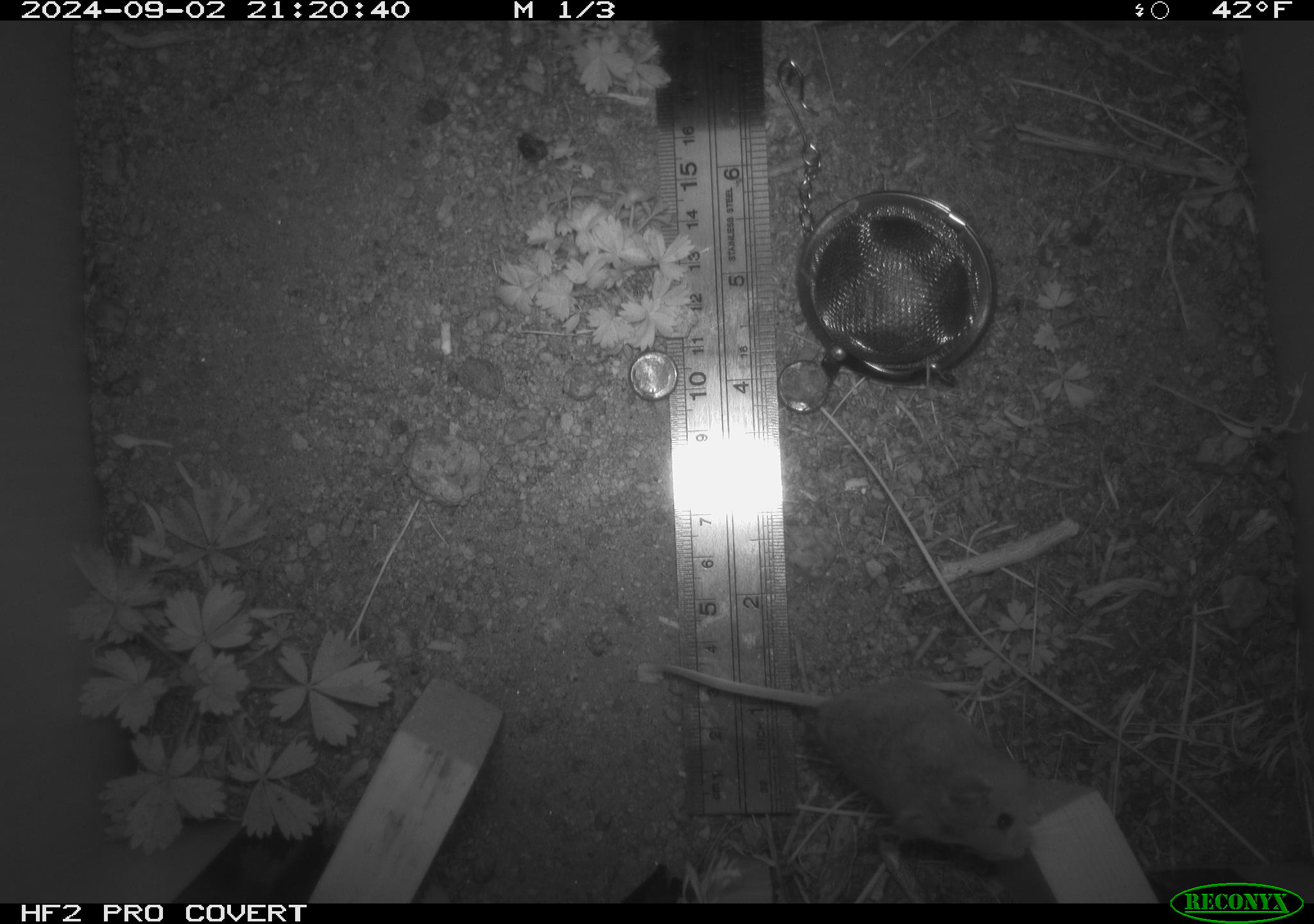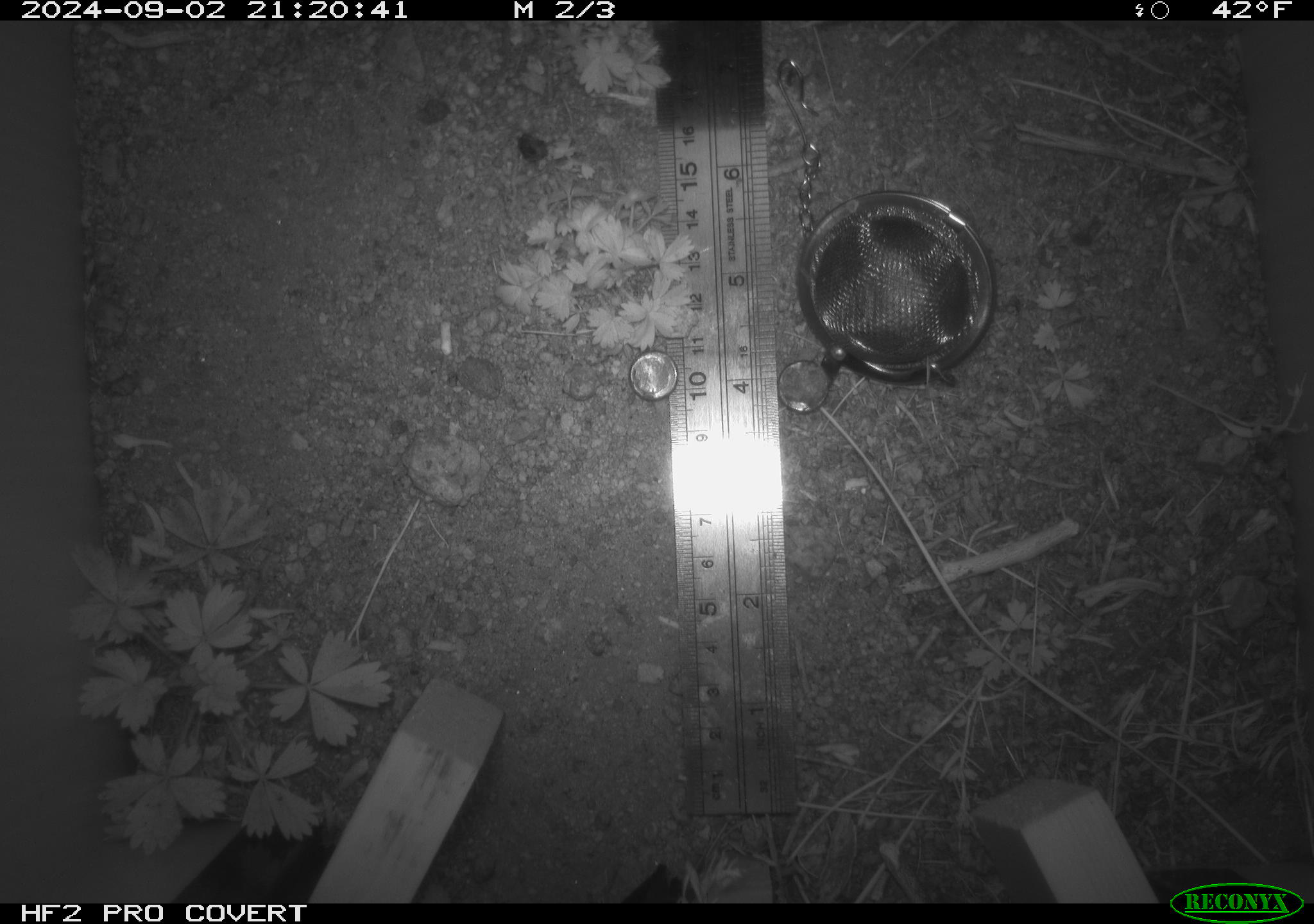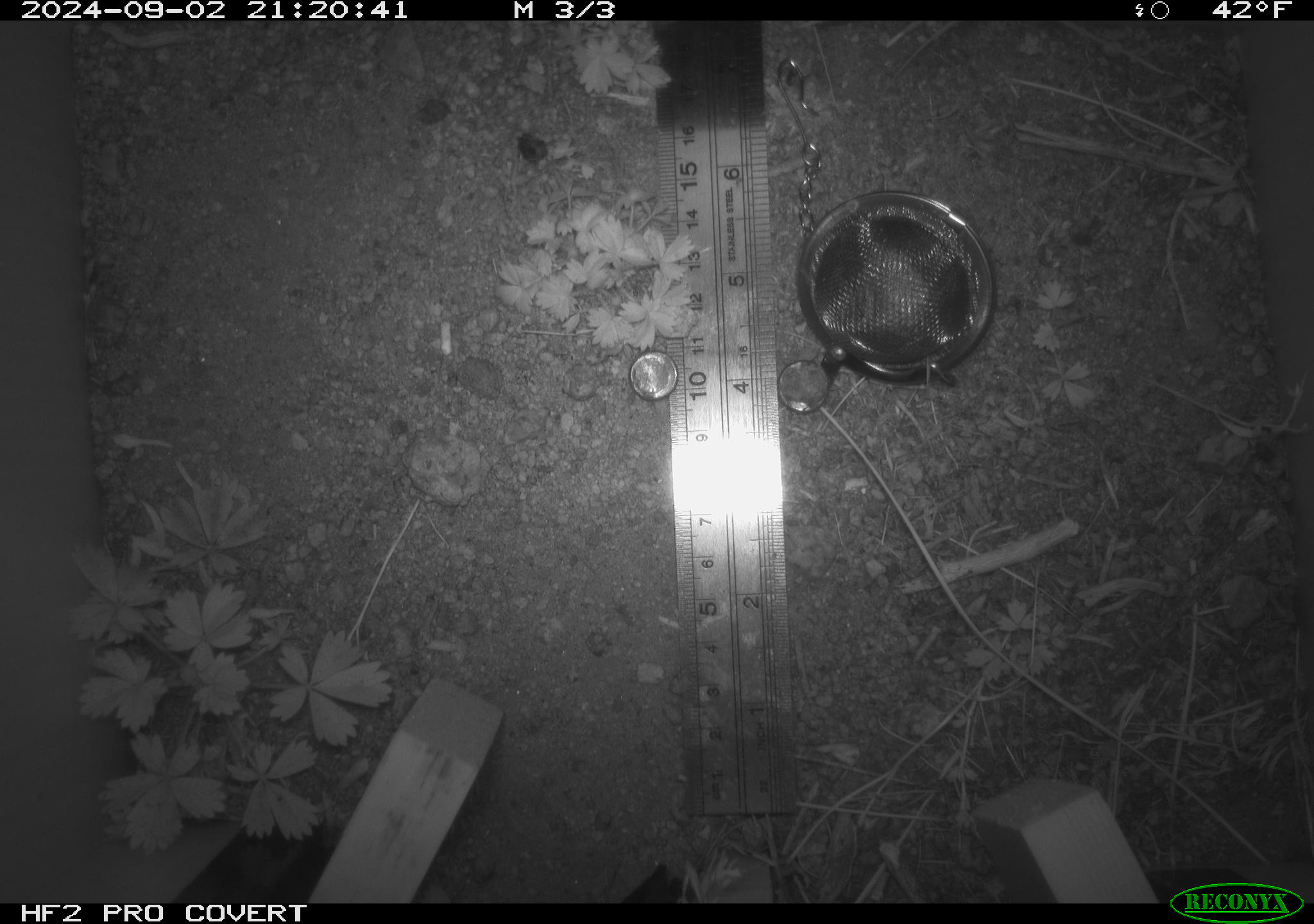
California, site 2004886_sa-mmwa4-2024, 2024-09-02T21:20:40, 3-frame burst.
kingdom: Animalia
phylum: Chordata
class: Mammalia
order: Rodentia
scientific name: Rodentia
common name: mouse species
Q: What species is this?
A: Mouse species (Rodentia).